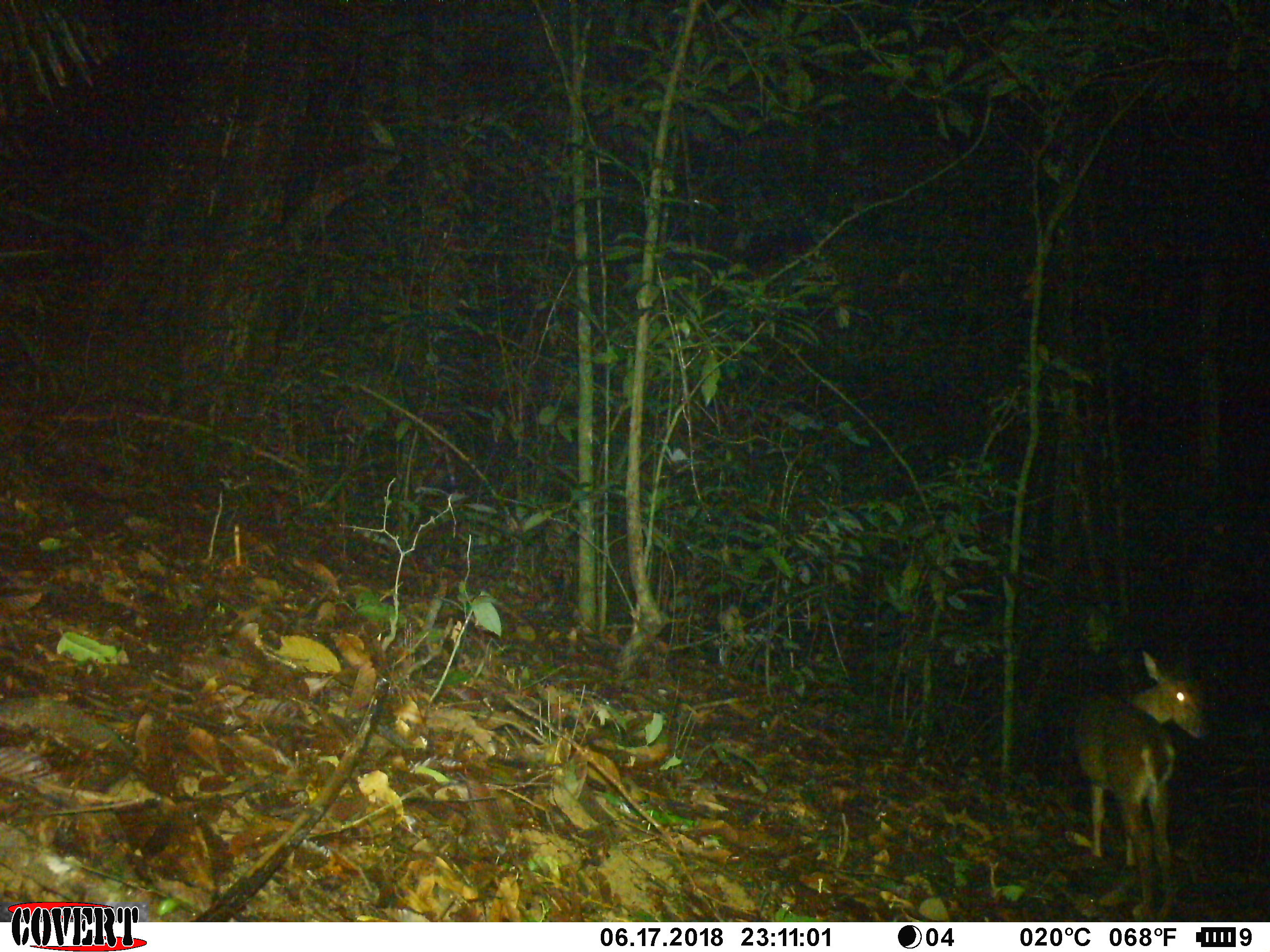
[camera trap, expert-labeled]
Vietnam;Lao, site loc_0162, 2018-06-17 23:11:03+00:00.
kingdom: Animalia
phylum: Chordata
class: Mammalia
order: Artiodactyla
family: Cervidae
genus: Muntiacus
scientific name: Muntiacus vuquangensis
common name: large-antlered muntjac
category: large antlered muntjac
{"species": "large antlered muntjac (large-antlered muntjac) (Muntiacus vuquangensis)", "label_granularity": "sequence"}